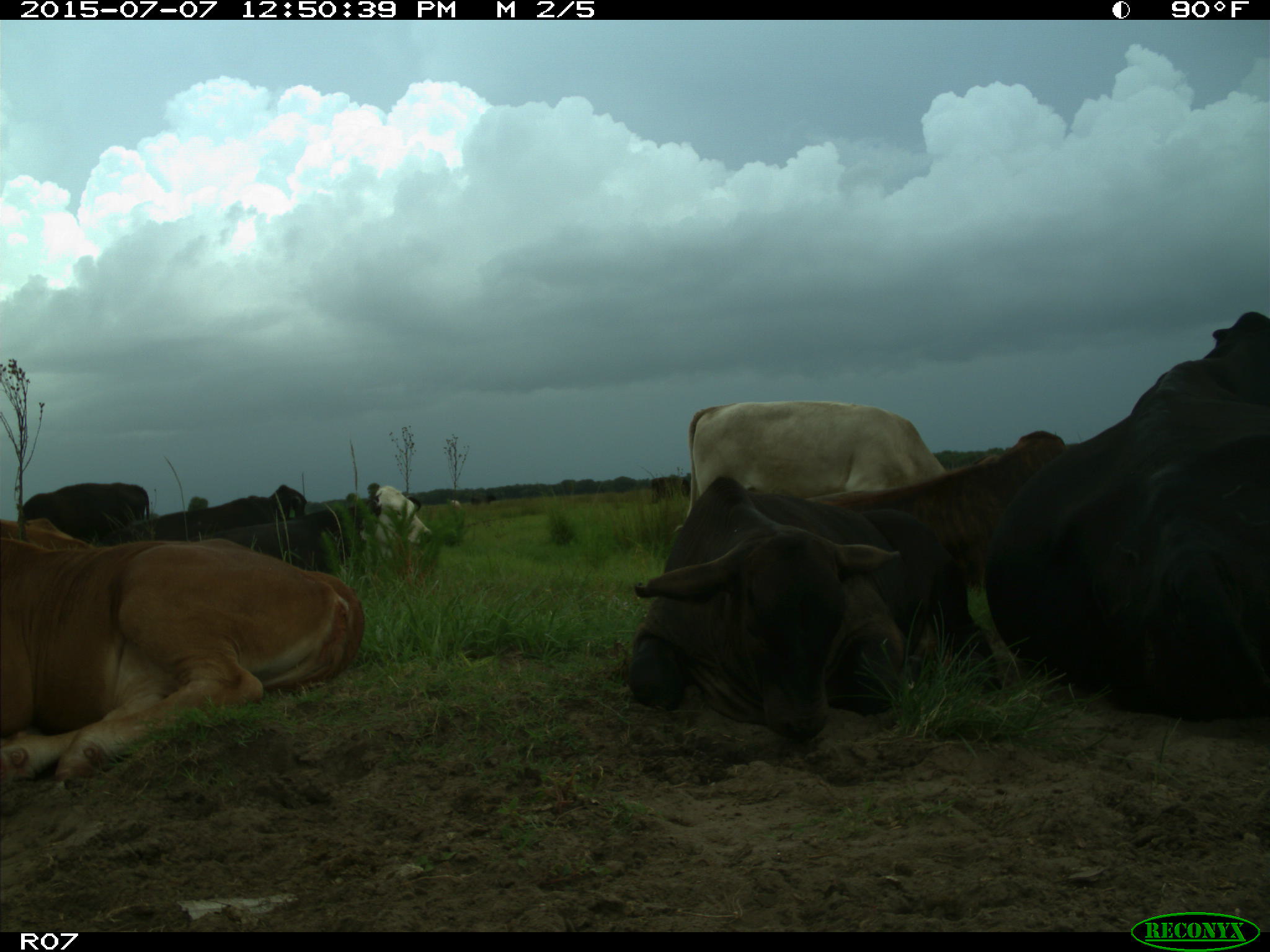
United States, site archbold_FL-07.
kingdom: Animalia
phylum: Chordata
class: Mammalia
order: Artiodactyla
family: Bovidae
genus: Bos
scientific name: Bos taurus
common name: domestic cow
Bos taurus (domestic cow).